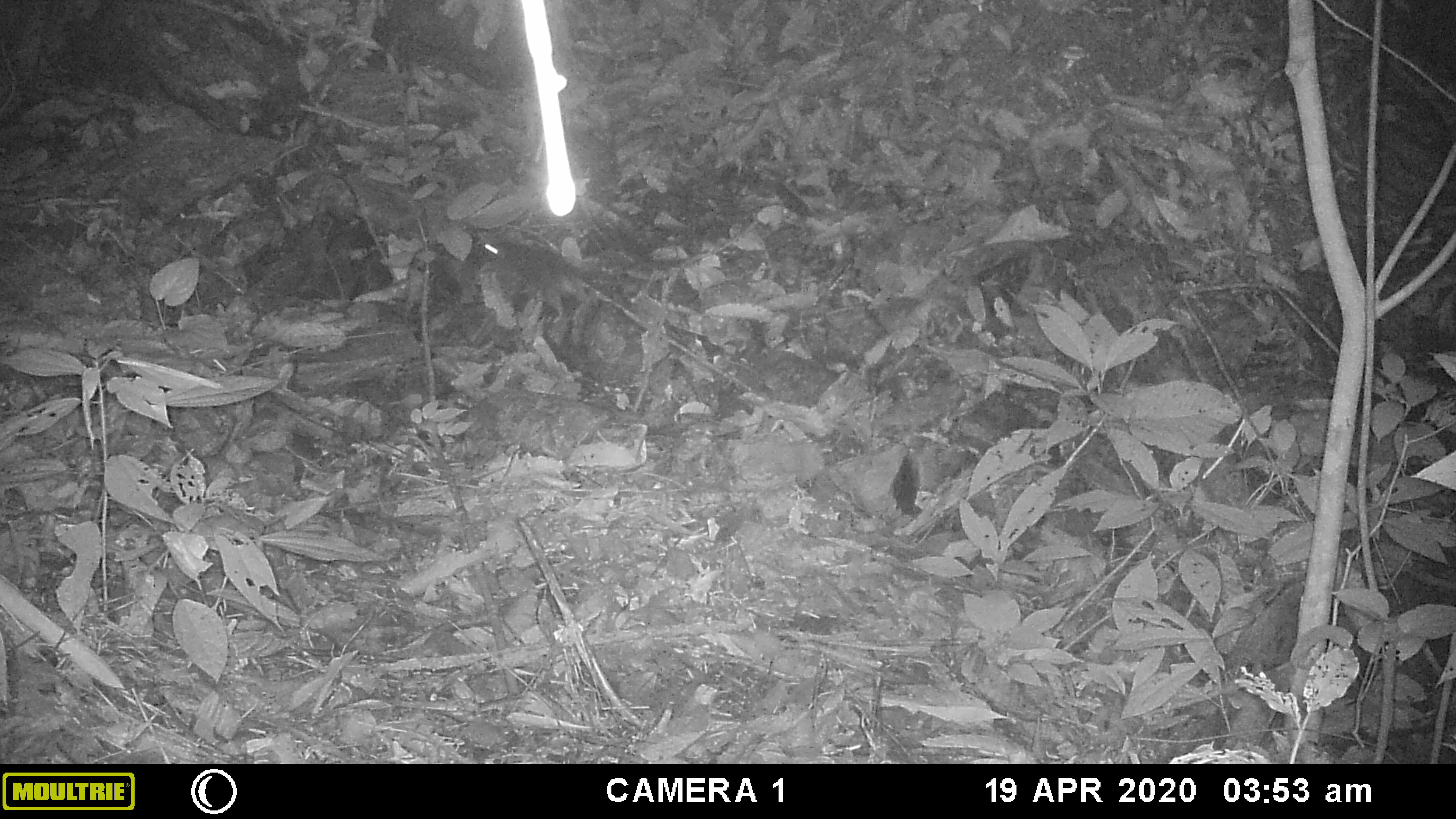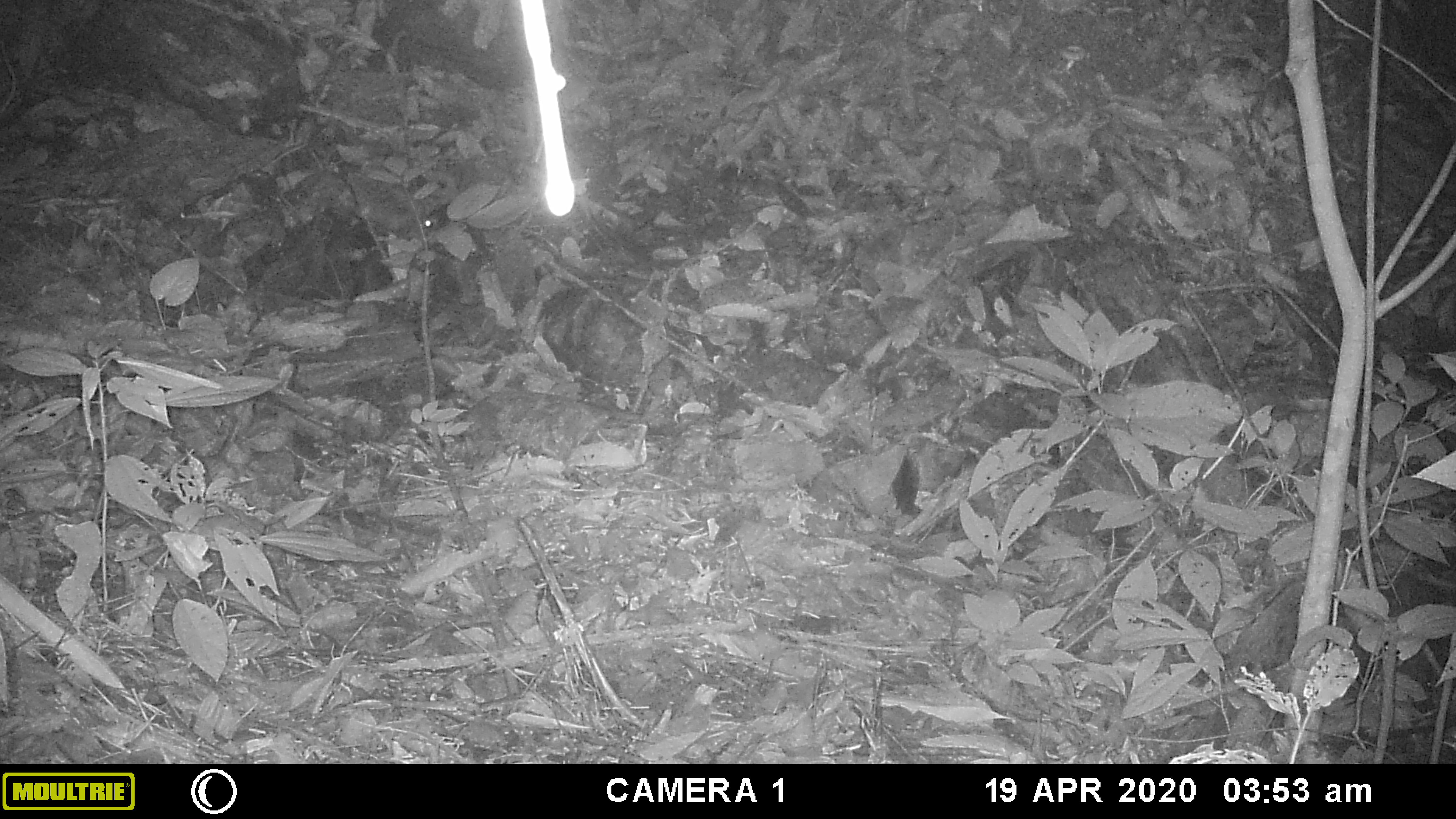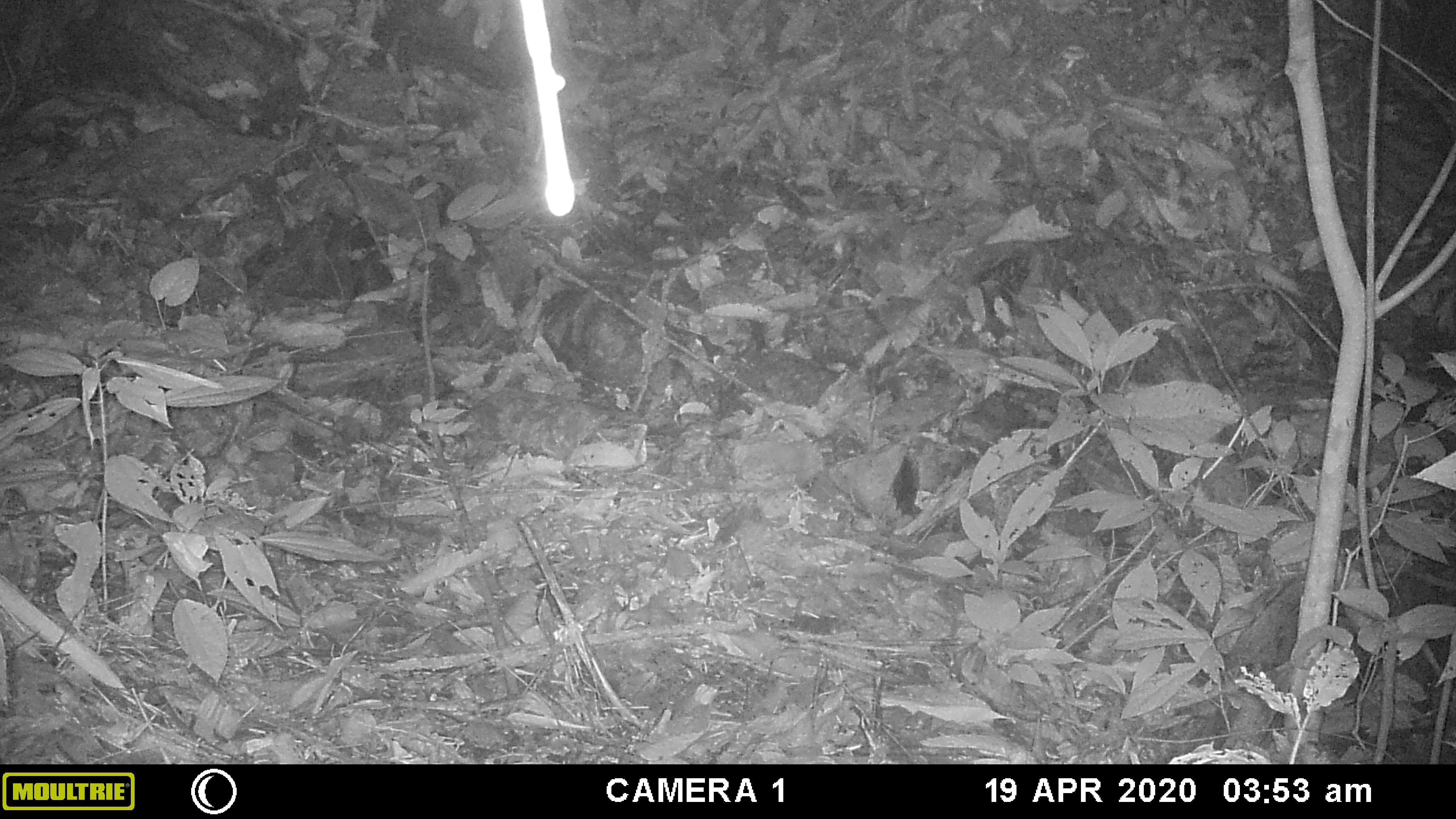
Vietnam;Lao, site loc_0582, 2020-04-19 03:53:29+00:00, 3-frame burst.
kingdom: Animalia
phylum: Chordata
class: Mammalia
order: Rodentia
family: Muridae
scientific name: Muridae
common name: old-world mice and rats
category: unidentified murid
Unidentified murid (old-world mice and rats) (Muridae). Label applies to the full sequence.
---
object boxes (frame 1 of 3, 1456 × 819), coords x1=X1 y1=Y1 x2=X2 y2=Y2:
unidentified murid: x1=464 y1=242 x2=598 y2=326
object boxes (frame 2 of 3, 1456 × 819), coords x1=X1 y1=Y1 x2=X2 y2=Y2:
unidentified murid: x1=286 y1=169 x2=441 y2=244